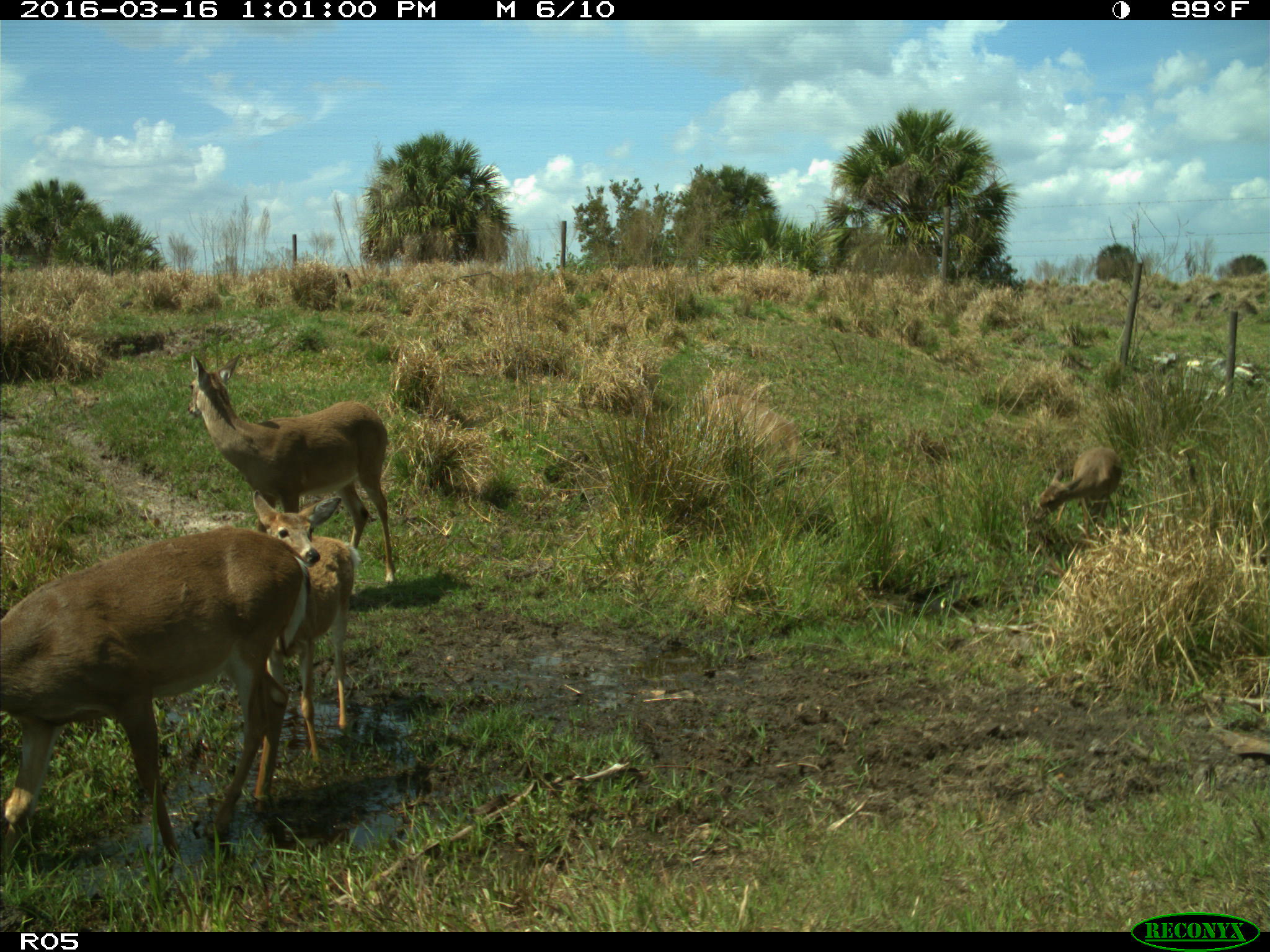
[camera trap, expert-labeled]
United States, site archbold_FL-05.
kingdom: Animalia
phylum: Chordata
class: Mammalia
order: Artiodactyla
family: Cervidae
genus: Odocoileus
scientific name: Odocoileus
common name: deer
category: unidentified deer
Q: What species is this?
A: Unidentified deer (deer) (Odocoileus).